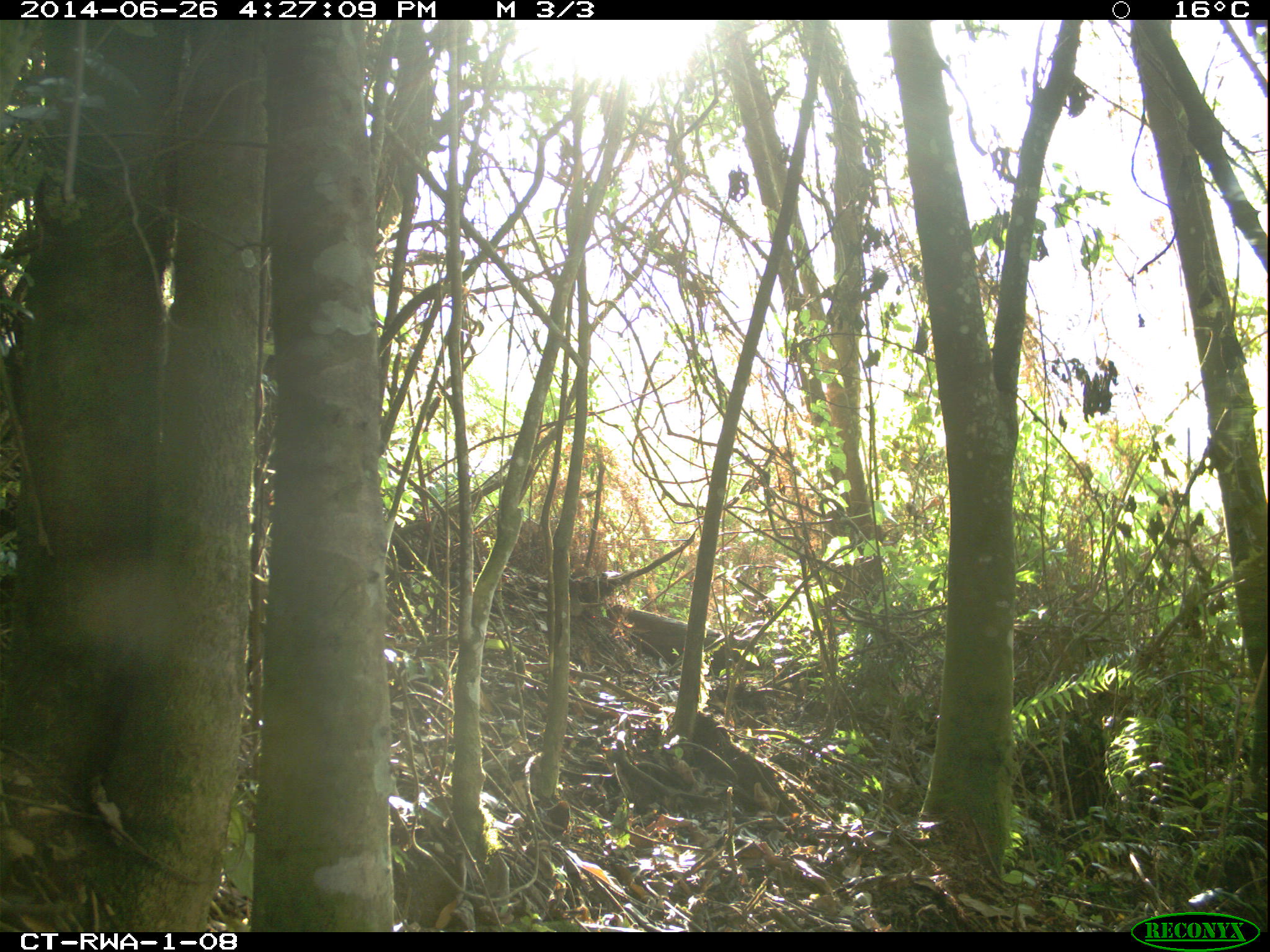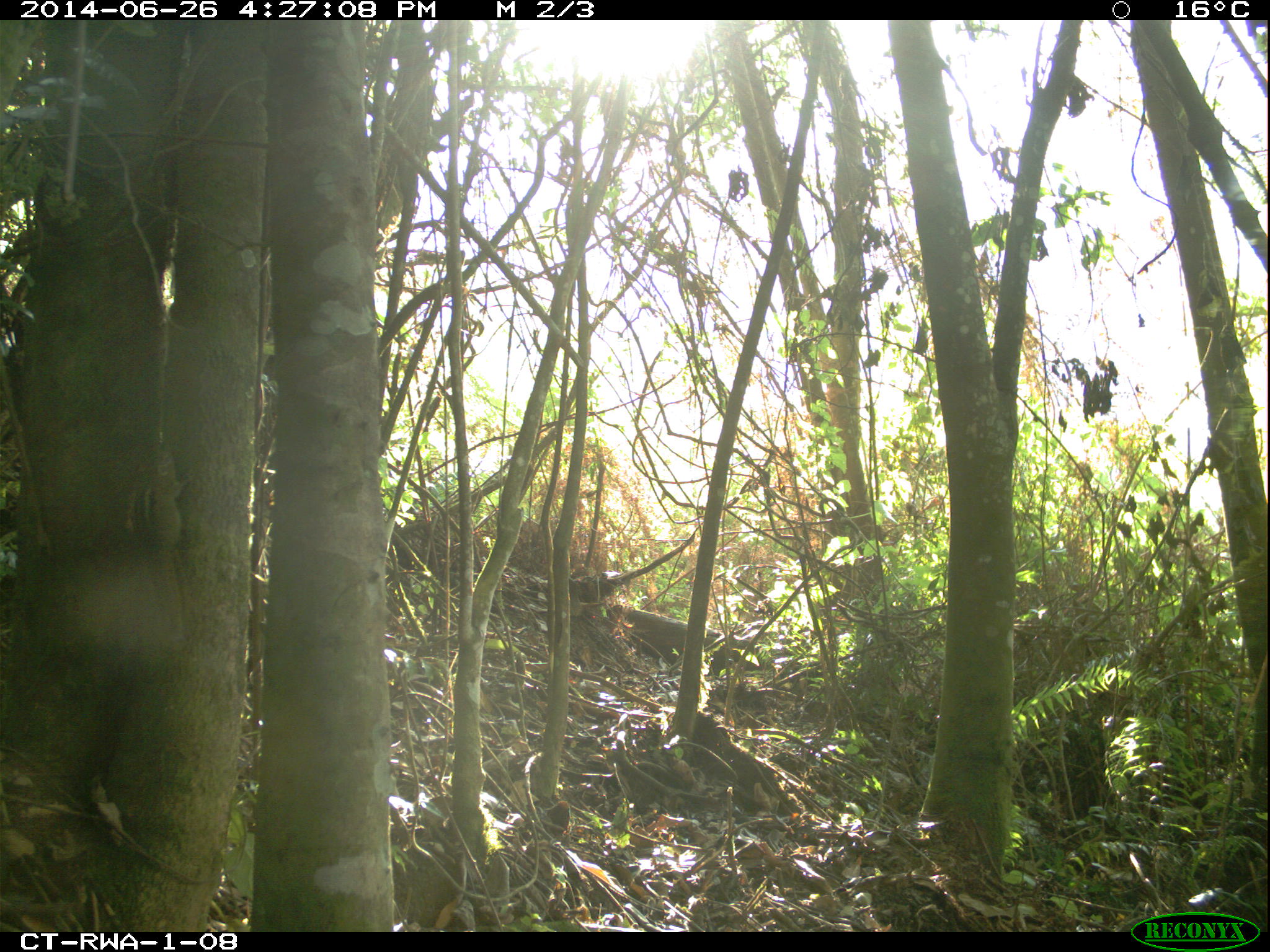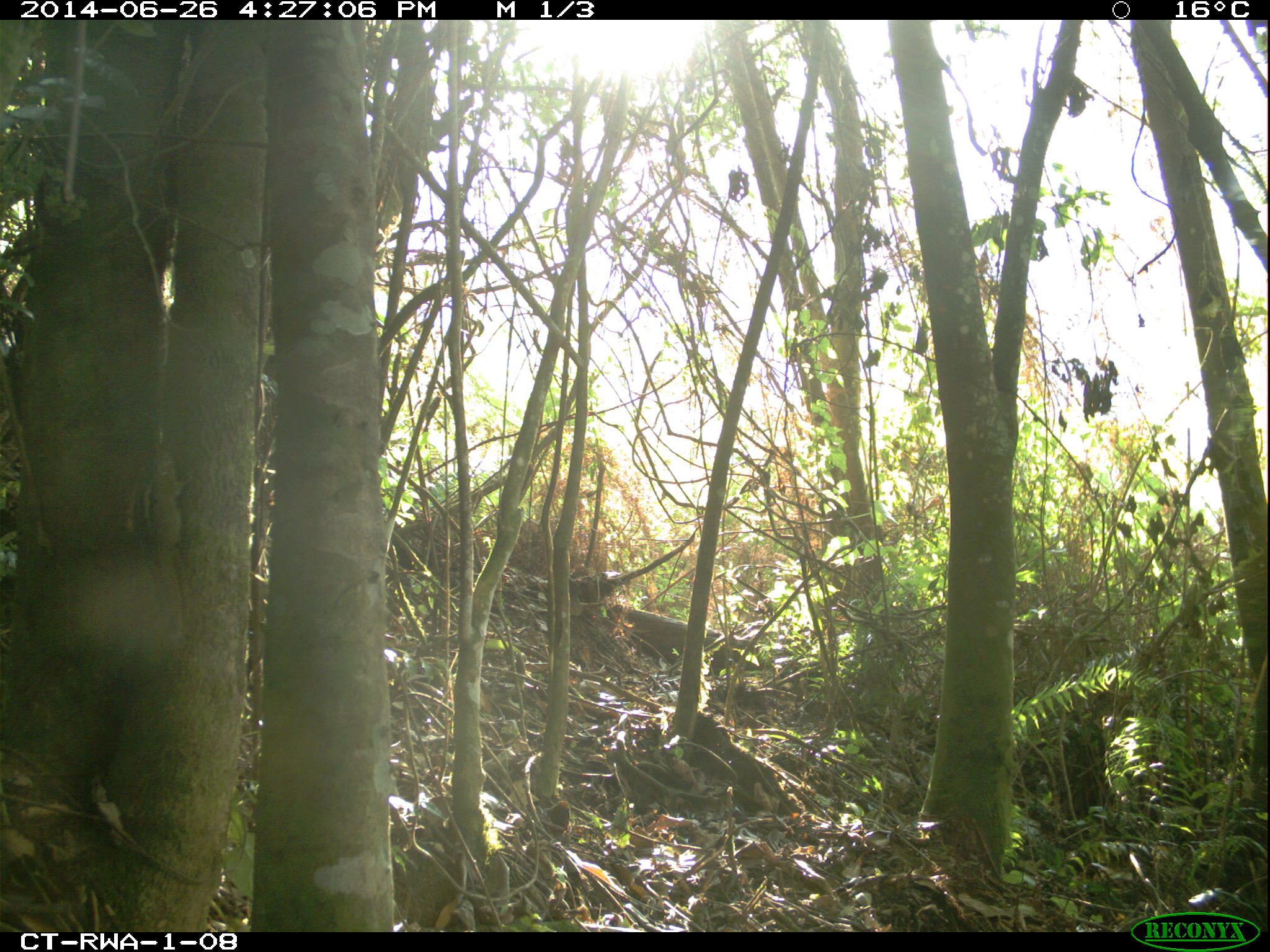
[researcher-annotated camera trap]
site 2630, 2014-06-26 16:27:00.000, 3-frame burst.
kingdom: Animalia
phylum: Chordata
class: Mammalia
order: Rodentia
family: Sciuridae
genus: Paraxerus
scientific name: Paraxerus boehmi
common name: boehm's bush squirrel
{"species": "Paraxerus boehmi (boehm's bush squirrel)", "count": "1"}